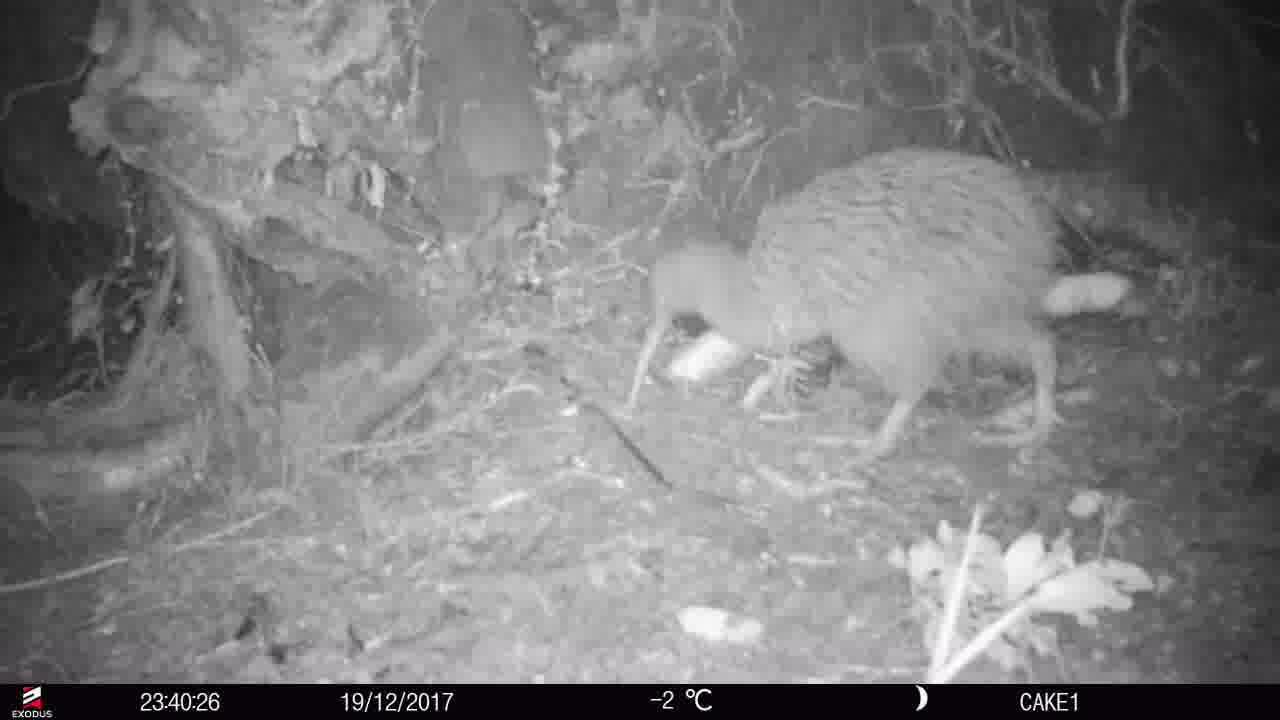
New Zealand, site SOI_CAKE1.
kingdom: Animalia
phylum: Chordata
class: Aves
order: Apterygiformes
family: Apterygidae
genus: Apteryx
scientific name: Apteryx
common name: kiwi